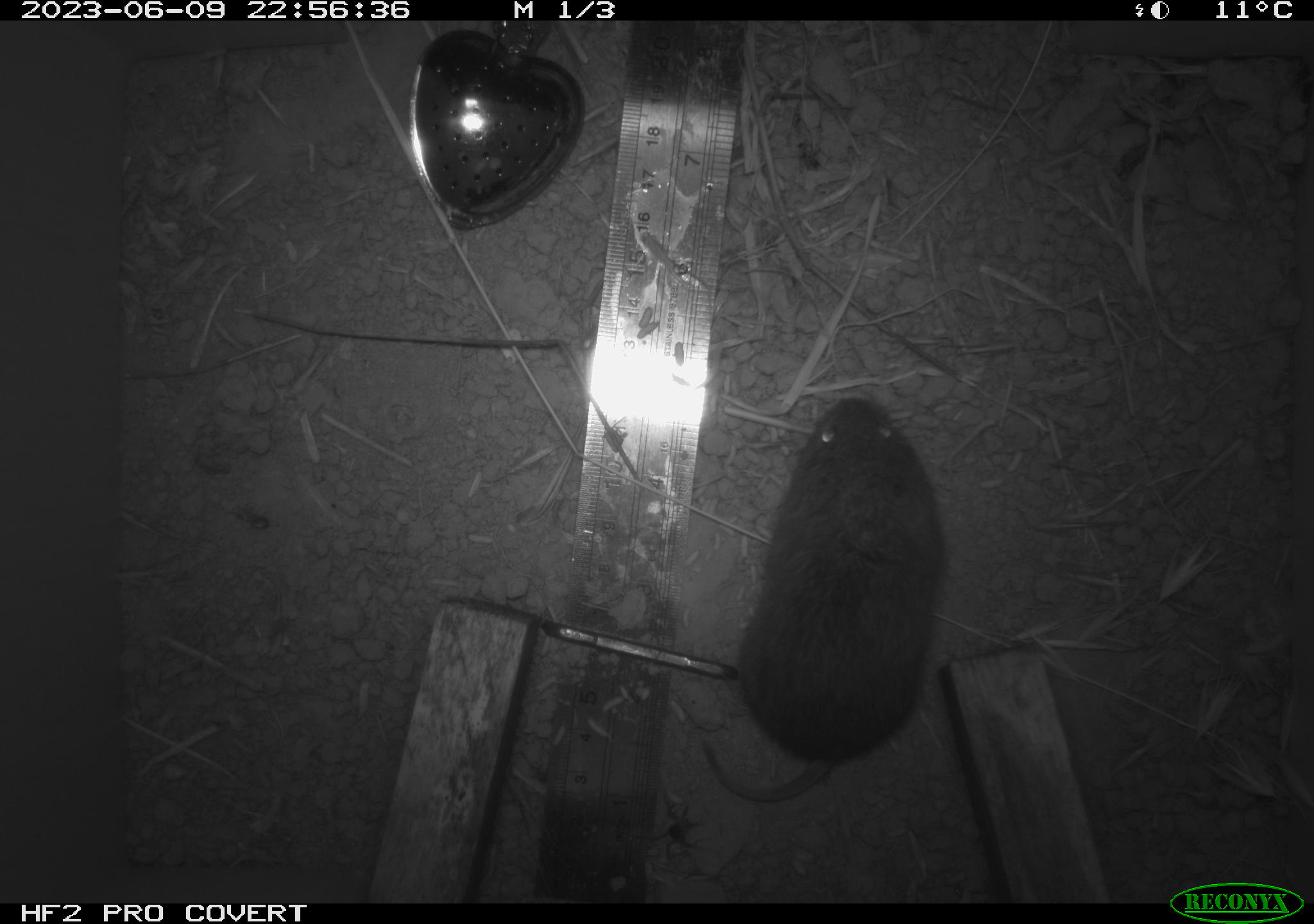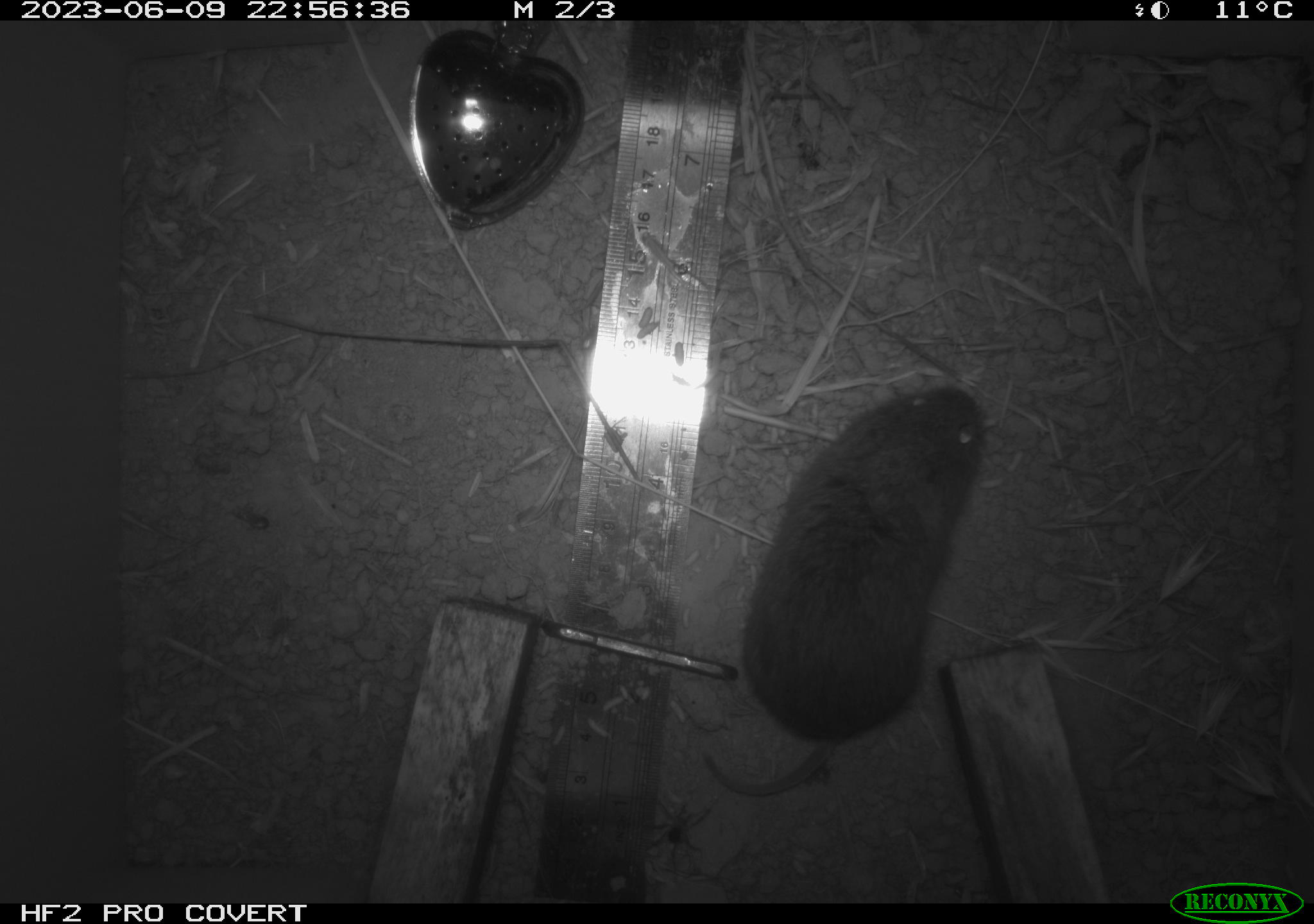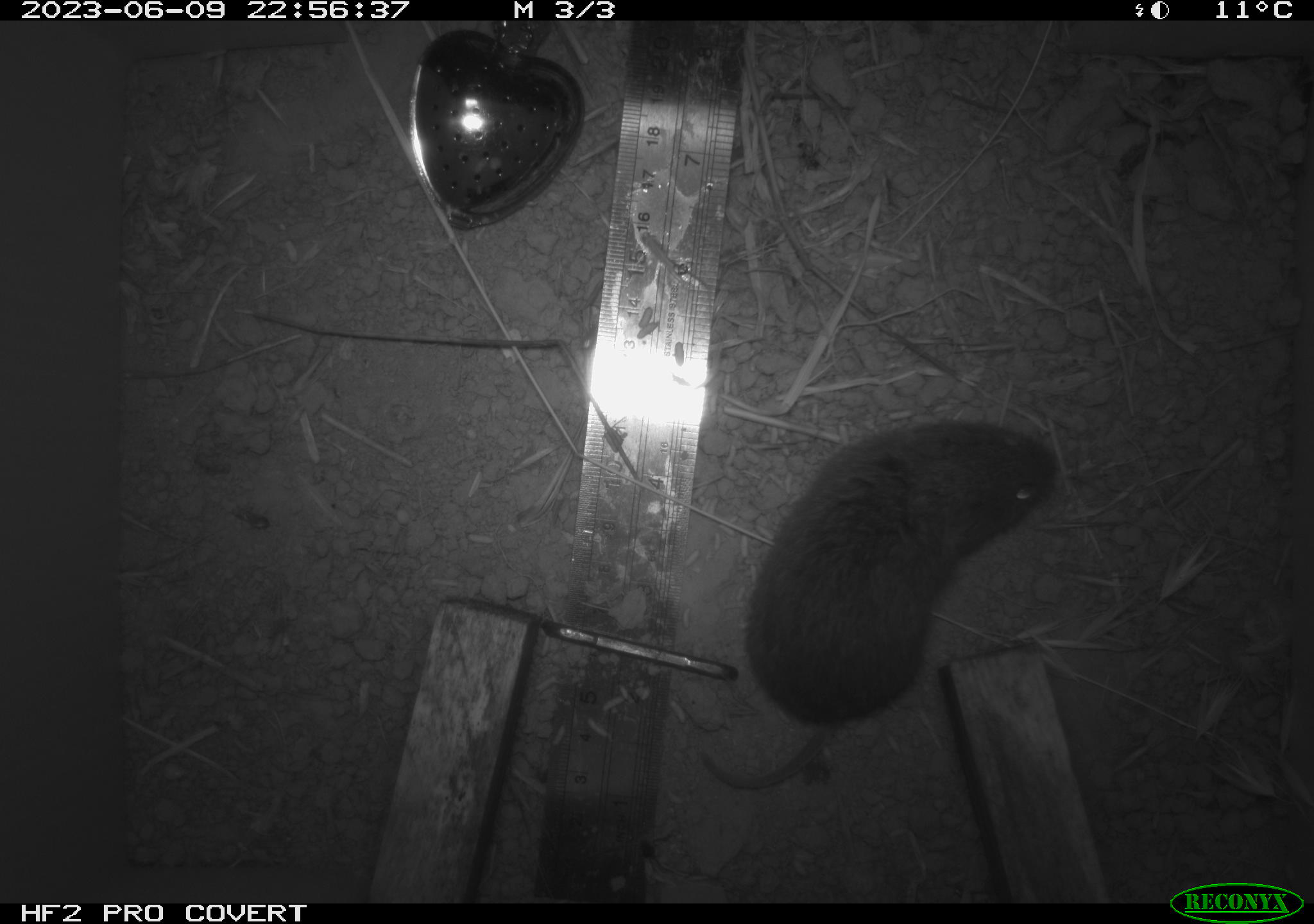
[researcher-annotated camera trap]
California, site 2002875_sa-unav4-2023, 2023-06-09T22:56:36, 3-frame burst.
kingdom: Animalia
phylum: Chordata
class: Mammalia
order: Rodentia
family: Cricetidae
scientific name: Arvicolinae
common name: voles, lemmings, and muskrats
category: arvicolinae subfamily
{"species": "arvicolinae subfamily (voles, lemmings, and muskrats) (Arvicolinae)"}